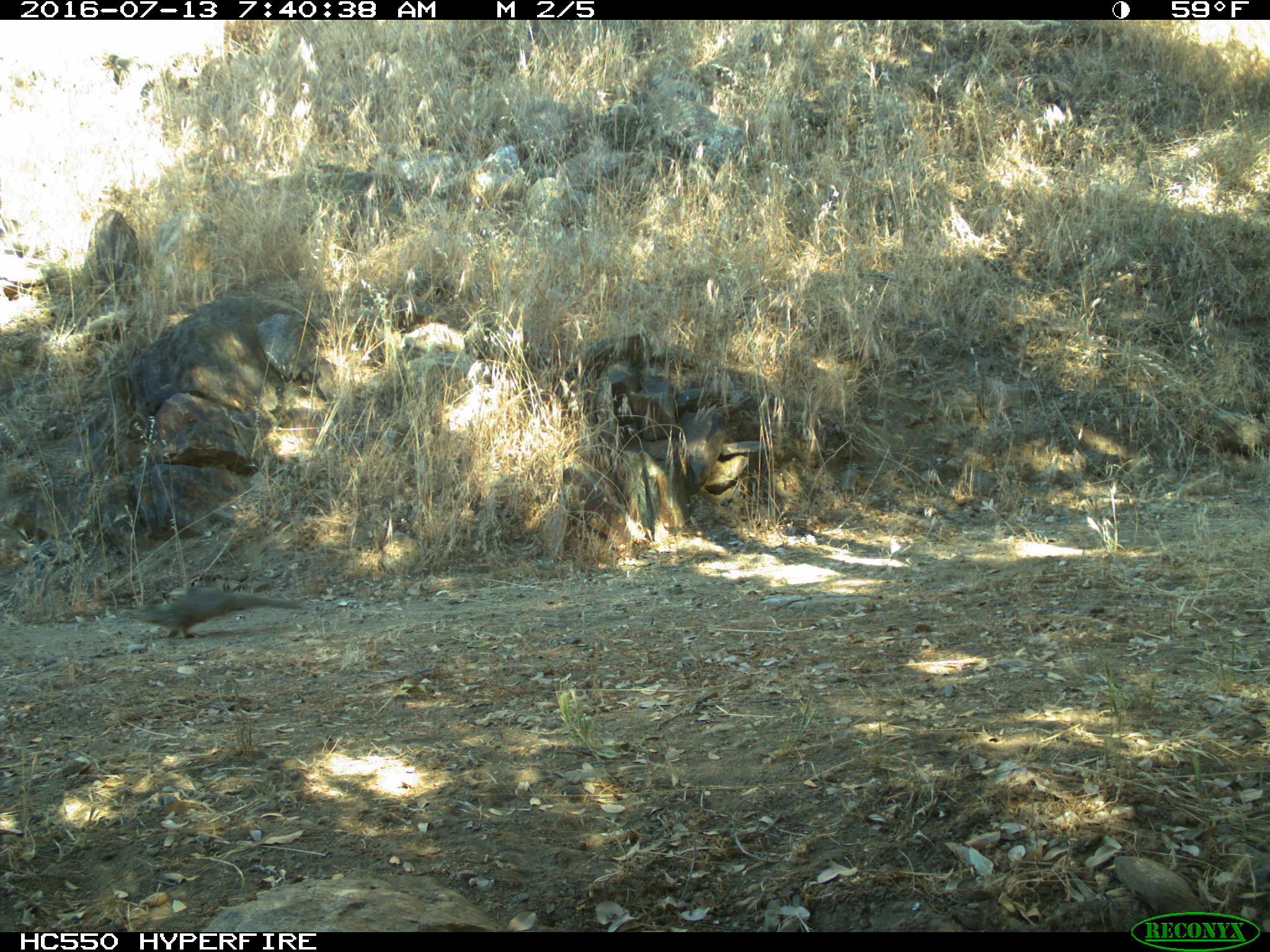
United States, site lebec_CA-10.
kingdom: Animalia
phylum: Chordata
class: Mammalia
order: Rodentia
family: Sciuridae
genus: Otospermophilus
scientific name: Otospermophilus beecheyi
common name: california ground squirrel